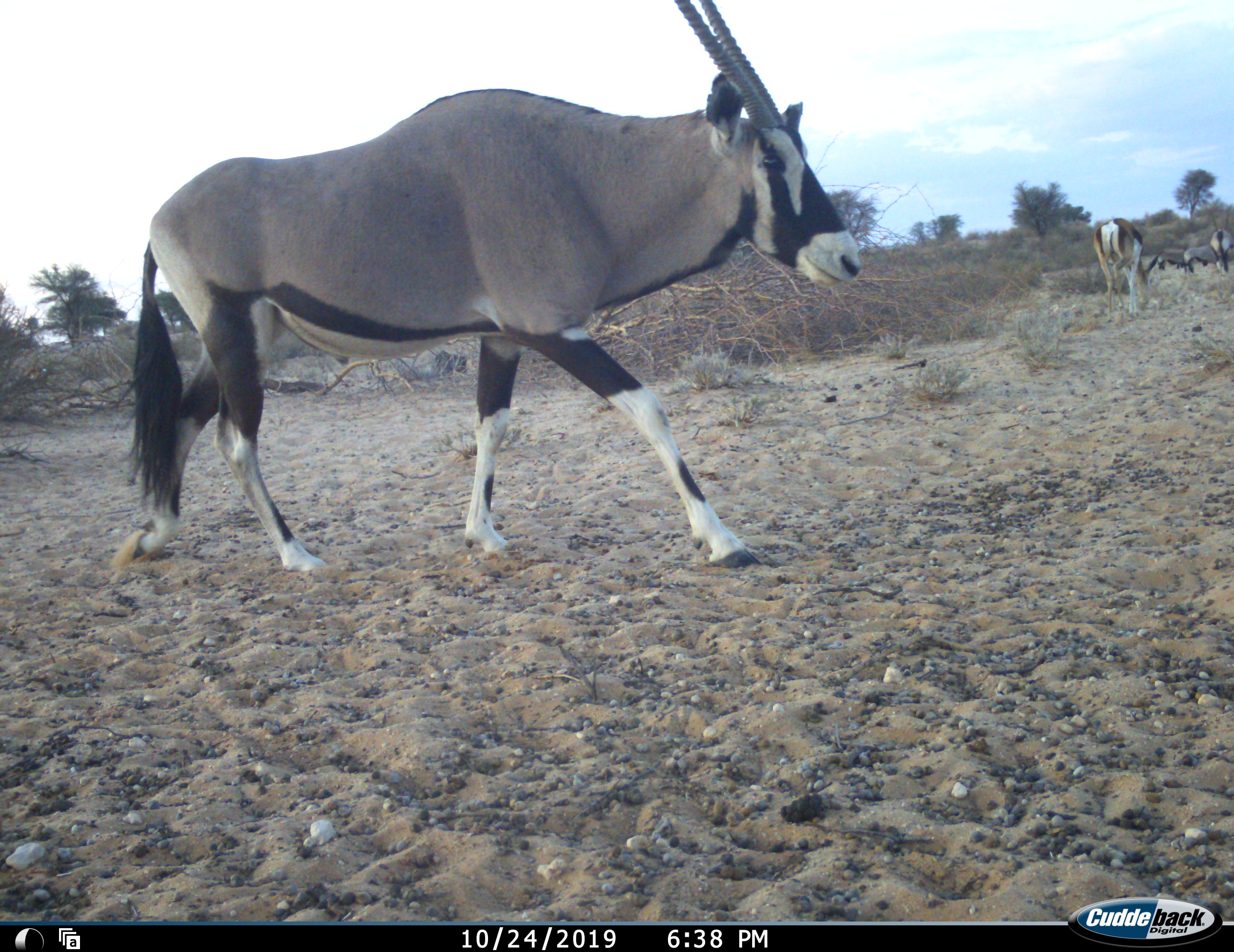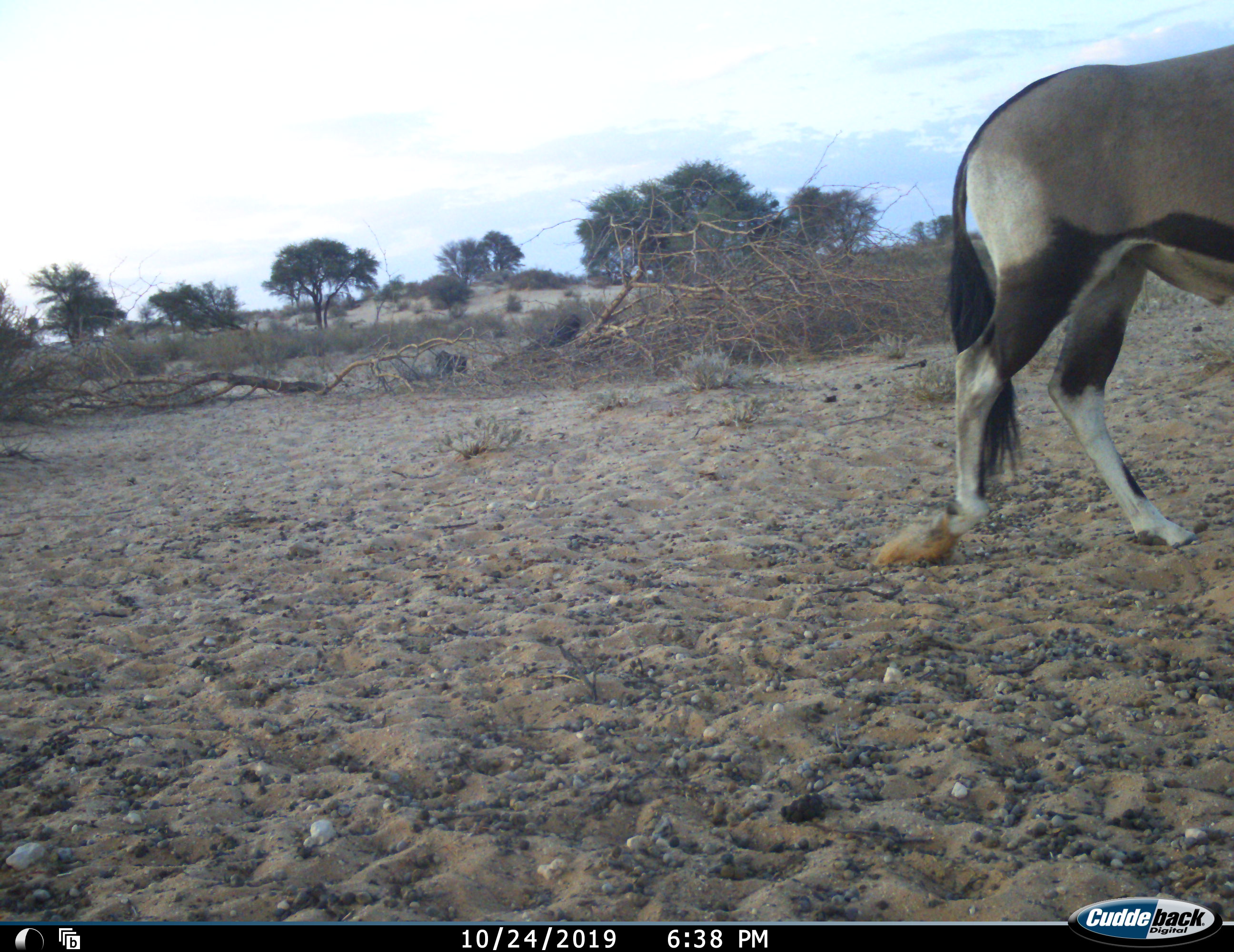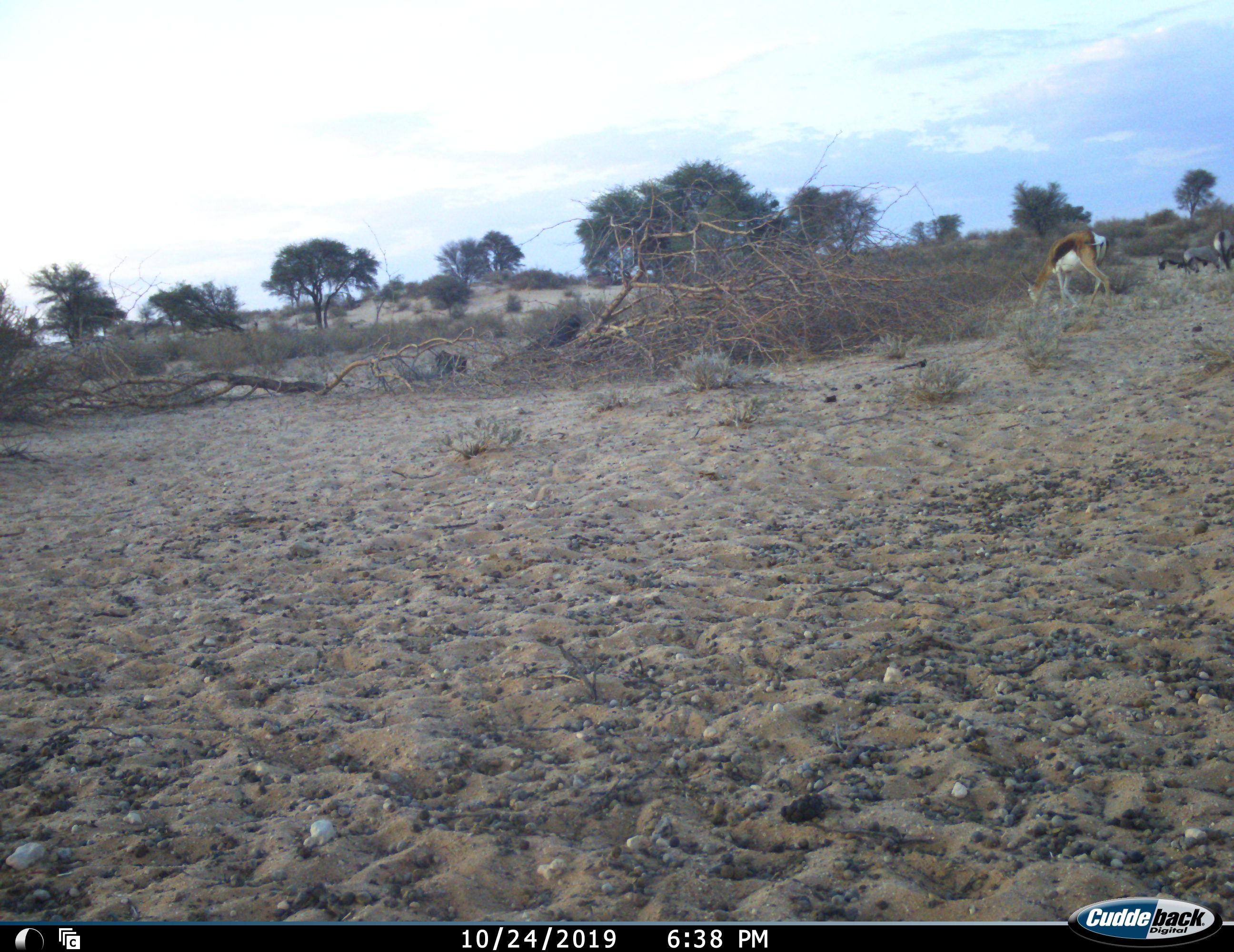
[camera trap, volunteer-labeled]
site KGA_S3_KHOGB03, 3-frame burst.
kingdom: Animalia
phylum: Chordata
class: Mammalia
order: Artiodactyla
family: Bovidae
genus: Oryx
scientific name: Oryx gazella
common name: gemsbok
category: oryx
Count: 4.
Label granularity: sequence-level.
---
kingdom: Animalia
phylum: Chordata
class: Mammalia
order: Artiodactyla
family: Bovidae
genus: Antidorcas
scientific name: Antidorcas marsupialis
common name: springbok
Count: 1.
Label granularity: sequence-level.